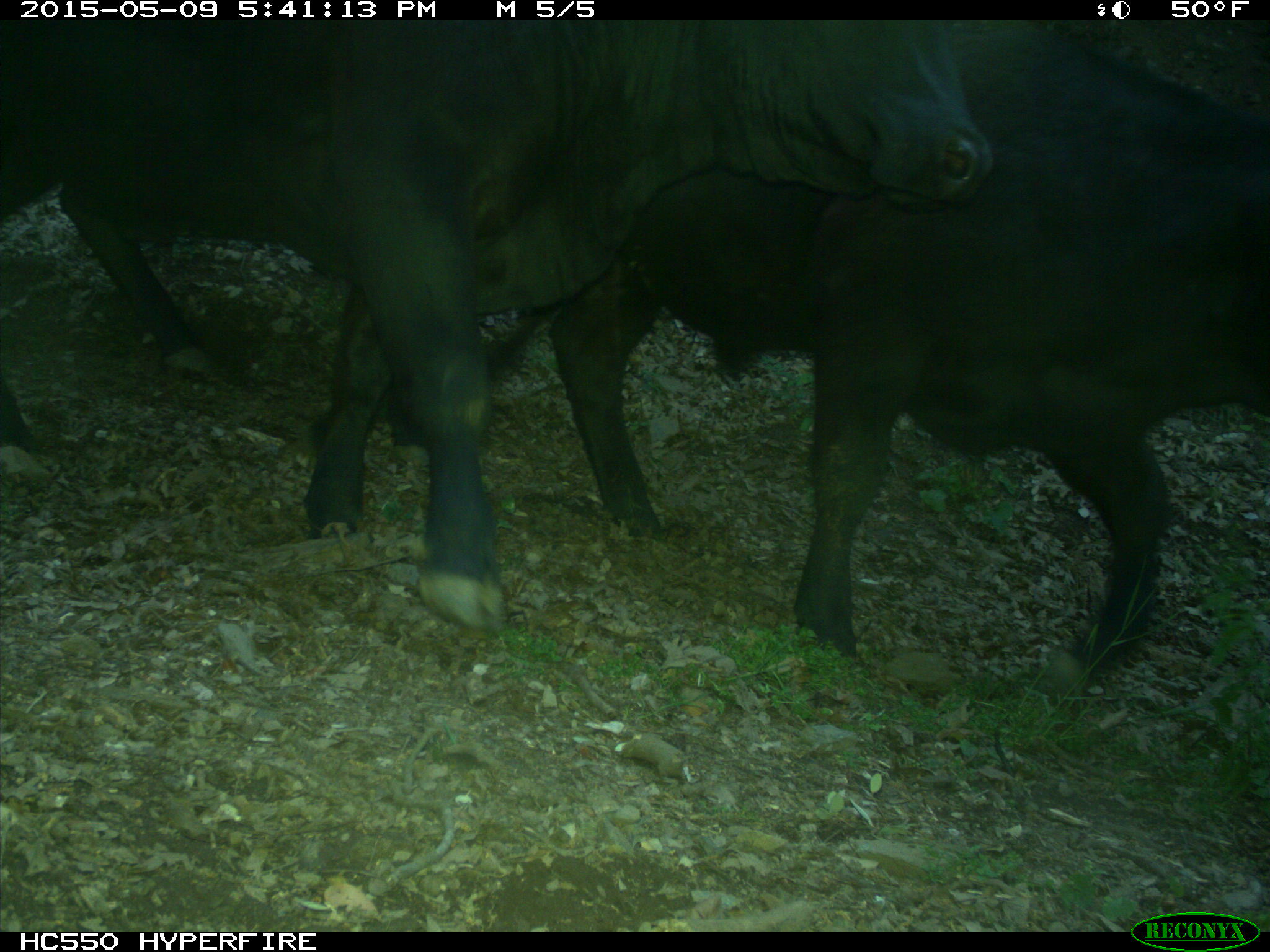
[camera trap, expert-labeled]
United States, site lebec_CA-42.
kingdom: Animalia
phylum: Chordata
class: Mammalia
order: Artiodactyla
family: Bovidae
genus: Bos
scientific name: Bos taurus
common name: domestic cow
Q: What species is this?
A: Bos taurus (domestic cow).